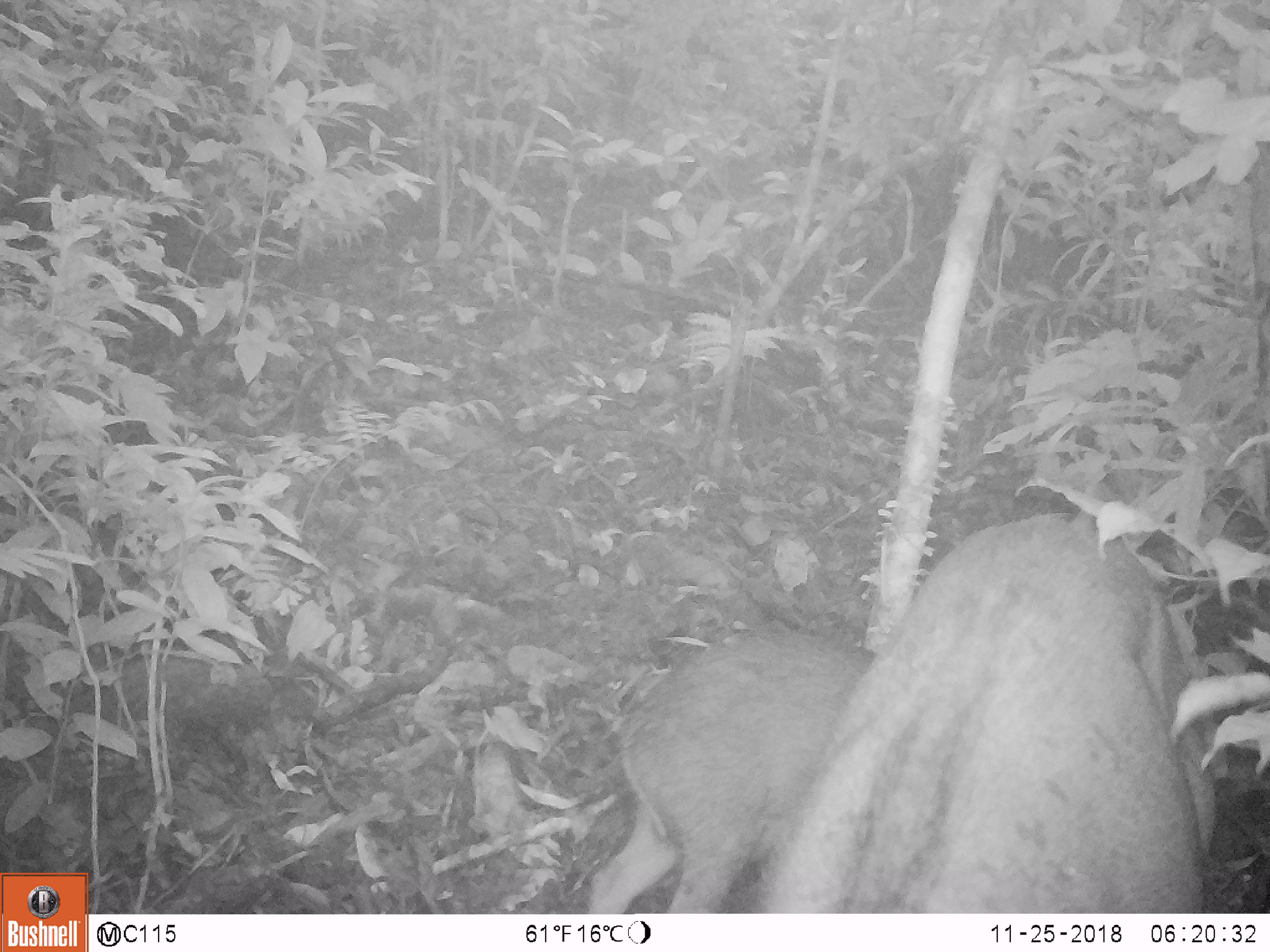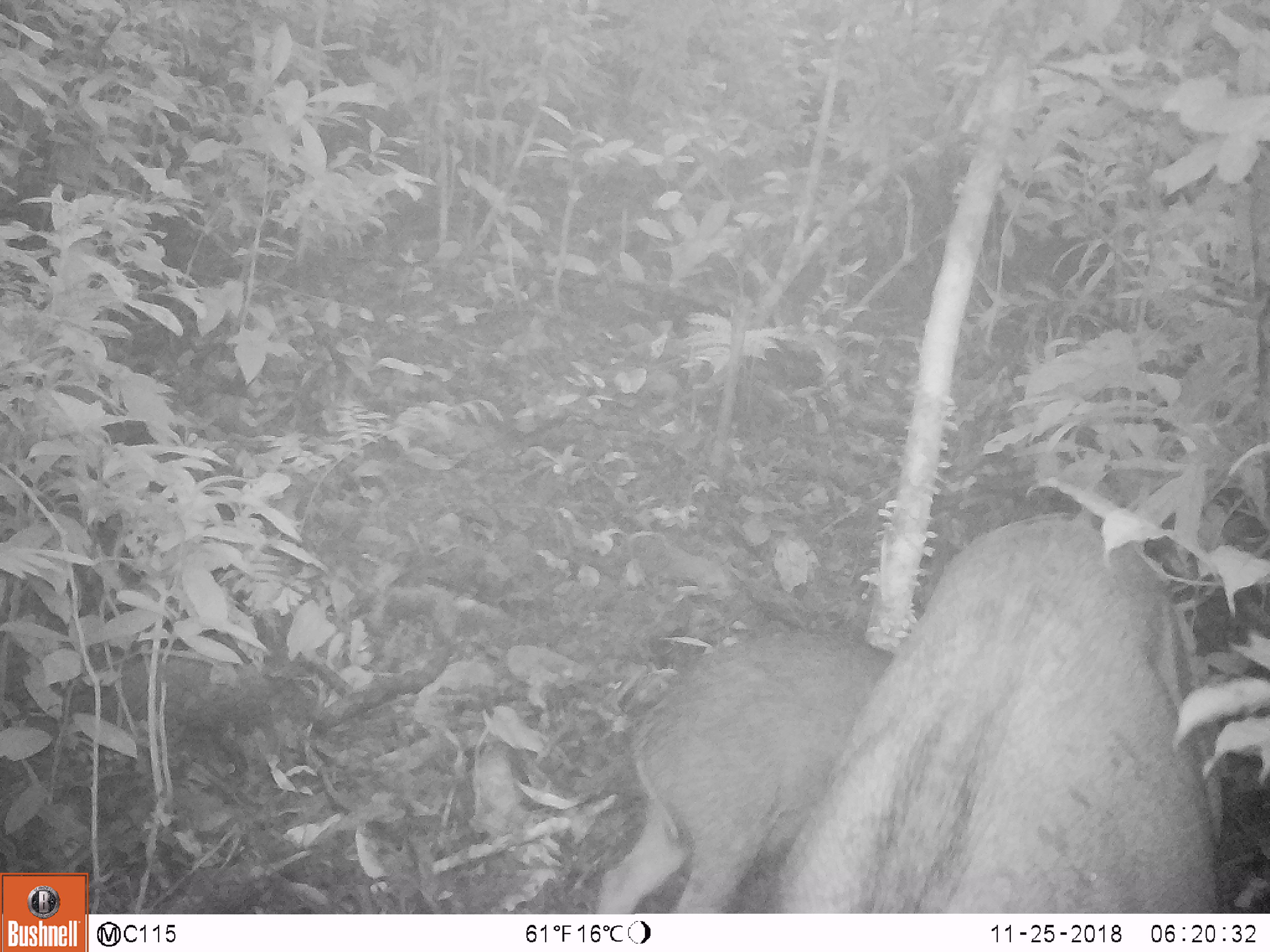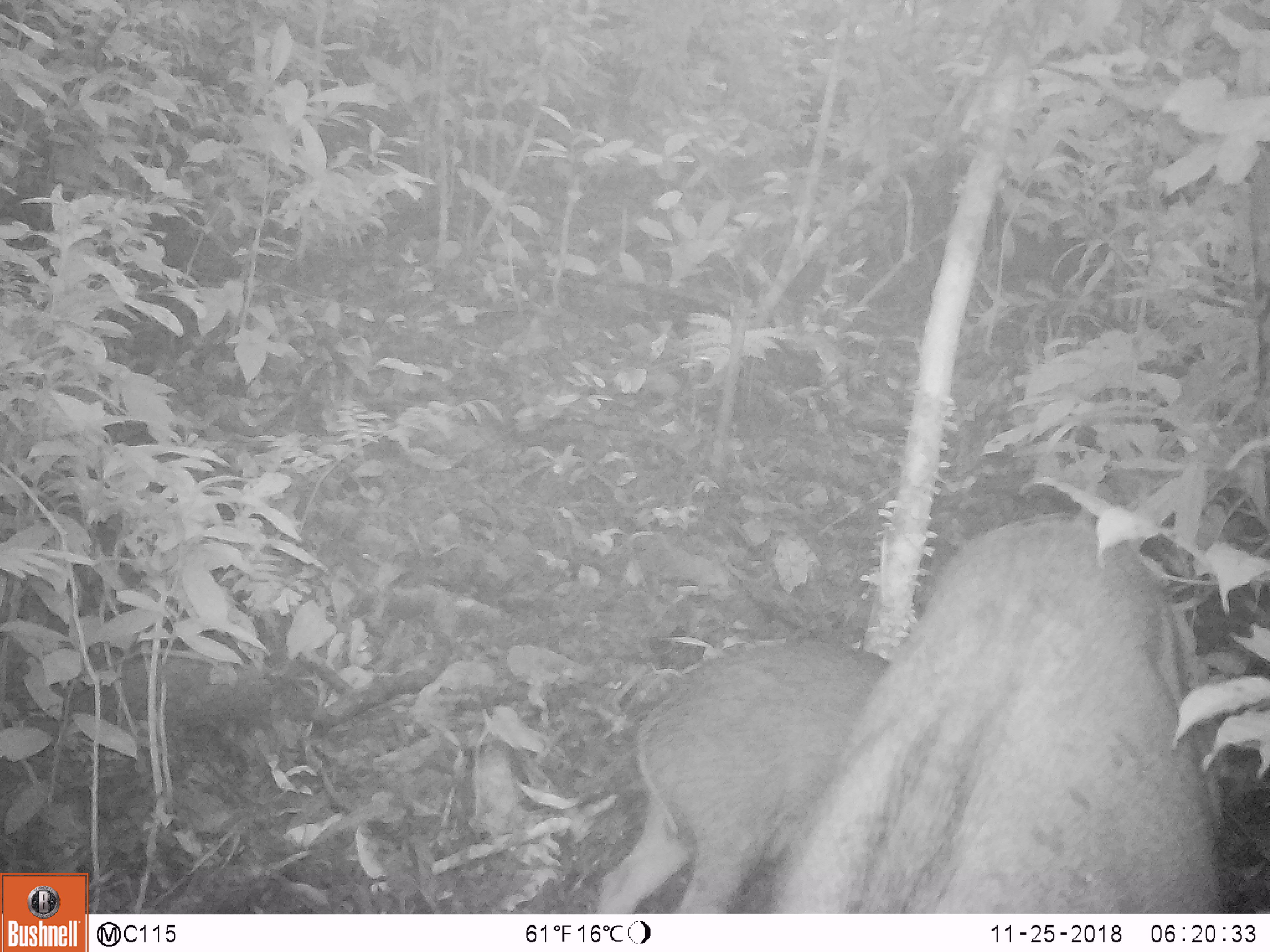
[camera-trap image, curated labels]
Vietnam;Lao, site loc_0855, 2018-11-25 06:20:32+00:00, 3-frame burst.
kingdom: Animalia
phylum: Chordata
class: Mammalia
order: Artiodactyla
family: Suidae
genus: Sus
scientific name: Sus scrofa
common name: eurasian wild pig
Eurasian wild pig (Sus scrofa). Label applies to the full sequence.